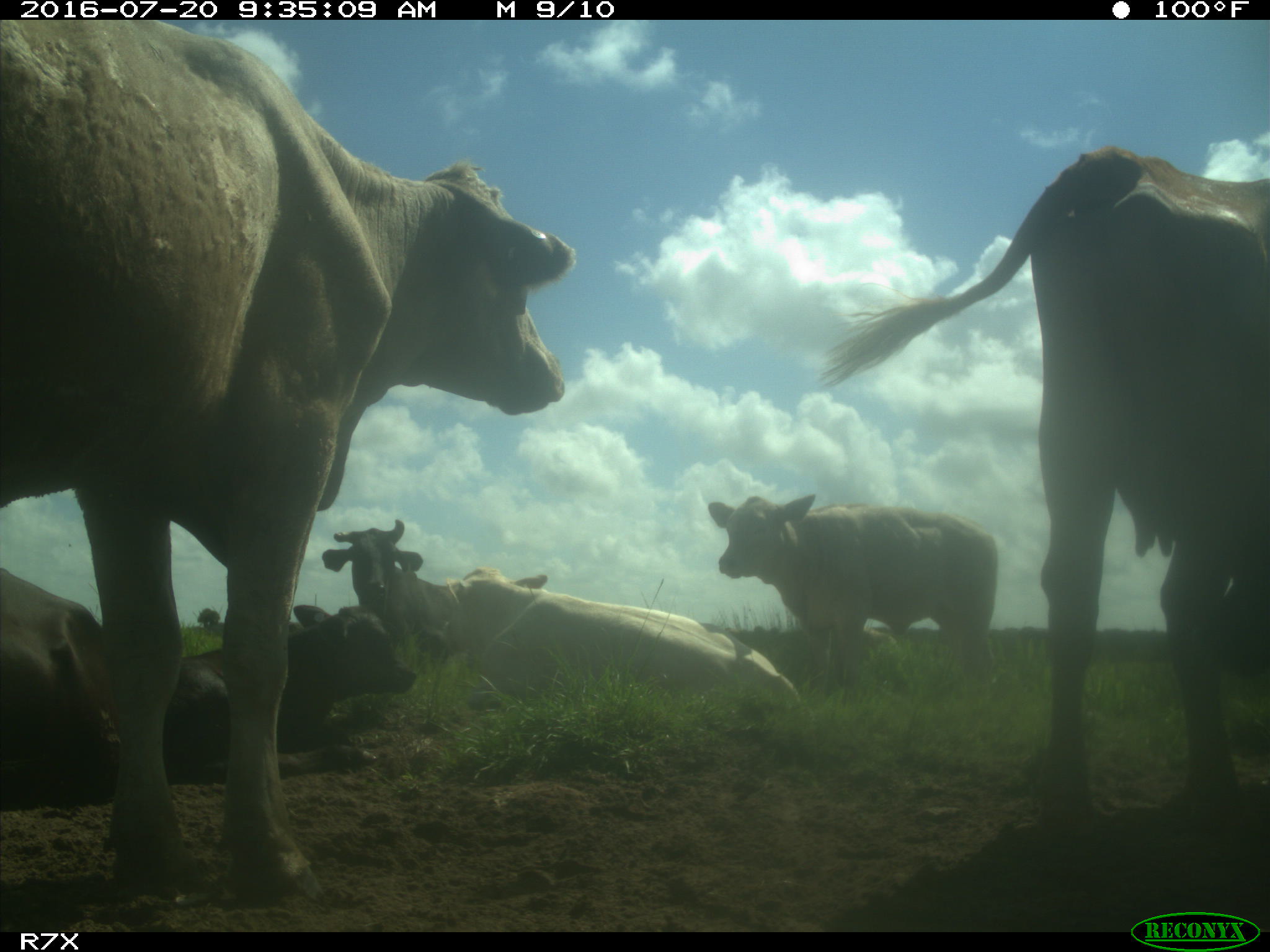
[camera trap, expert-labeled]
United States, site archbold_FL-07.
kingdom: Animalia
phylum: Chordata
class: Mammalia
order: Artiodactyla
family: Bovidae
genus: Bos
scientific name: Bos taurus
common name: domestic cow